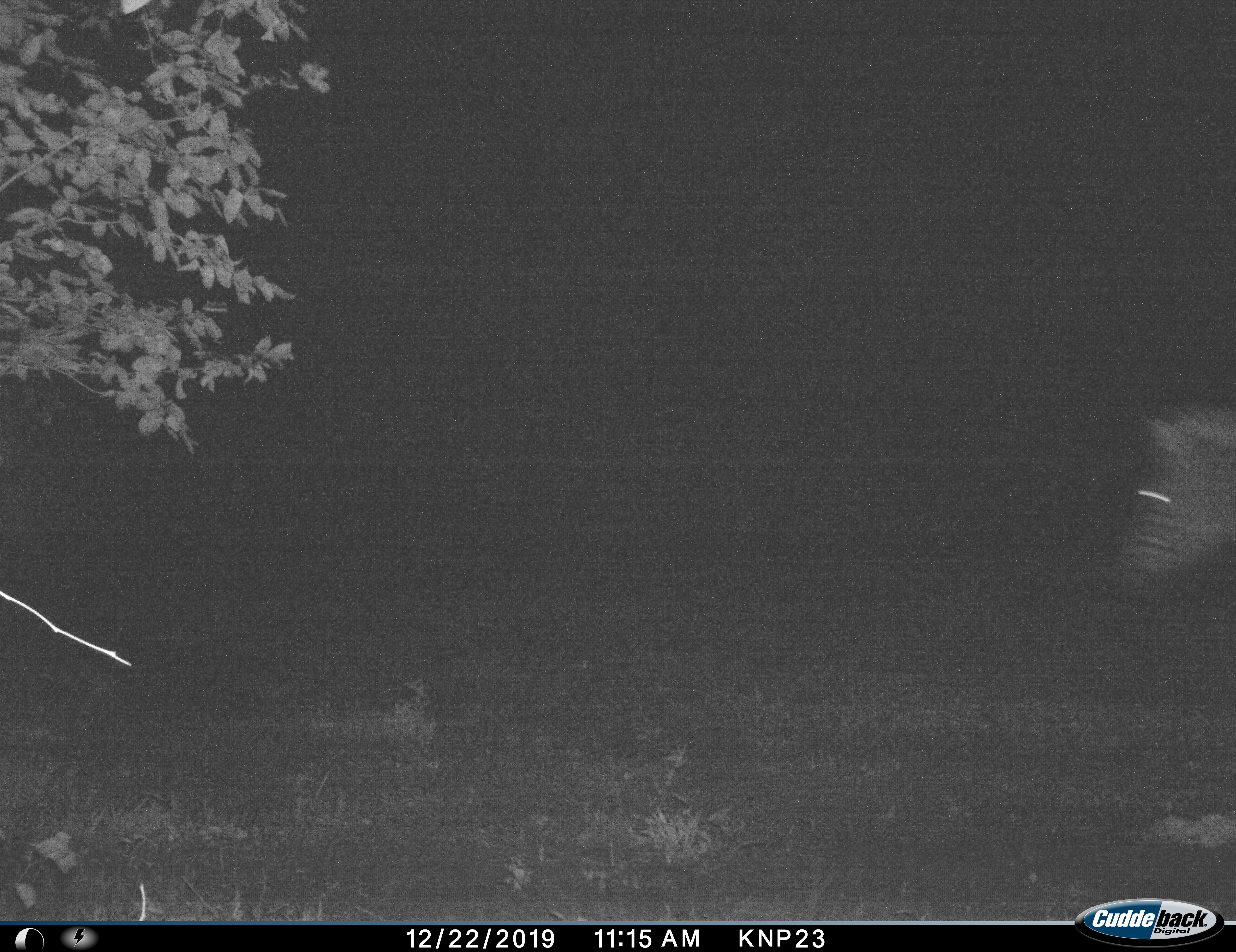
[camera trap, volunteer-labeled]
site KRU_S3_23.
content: unidentified animal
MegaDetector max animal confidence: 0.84